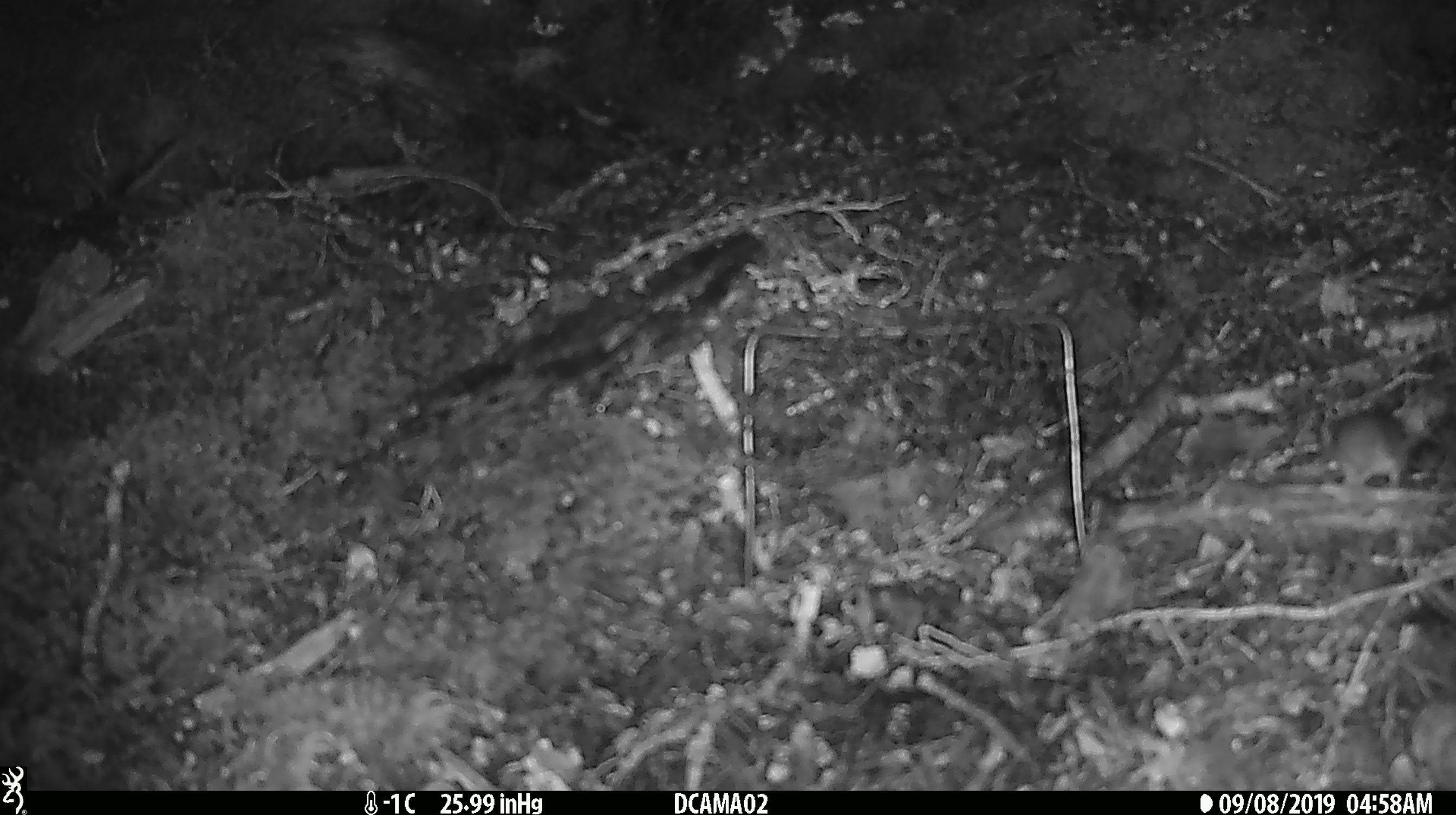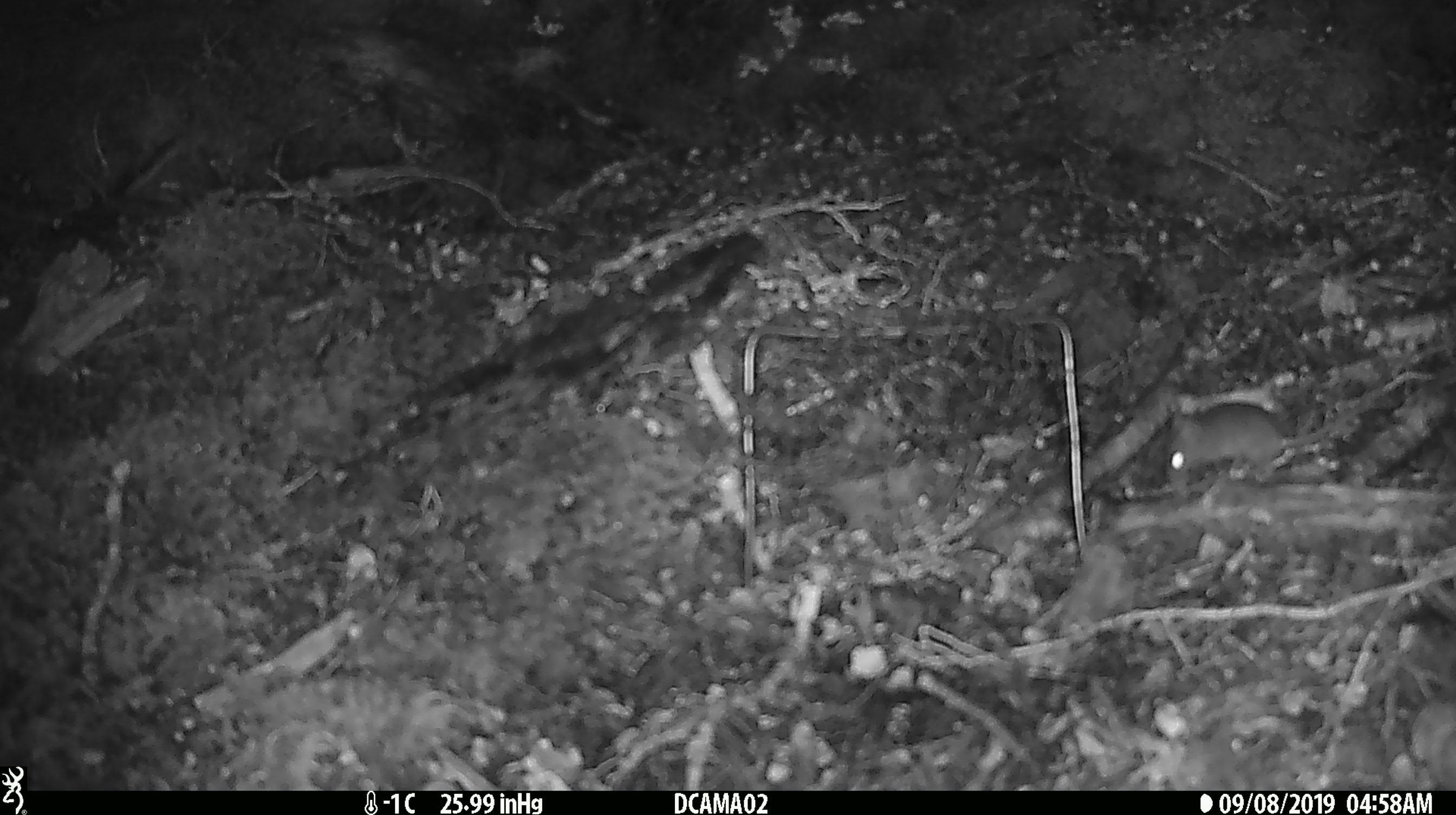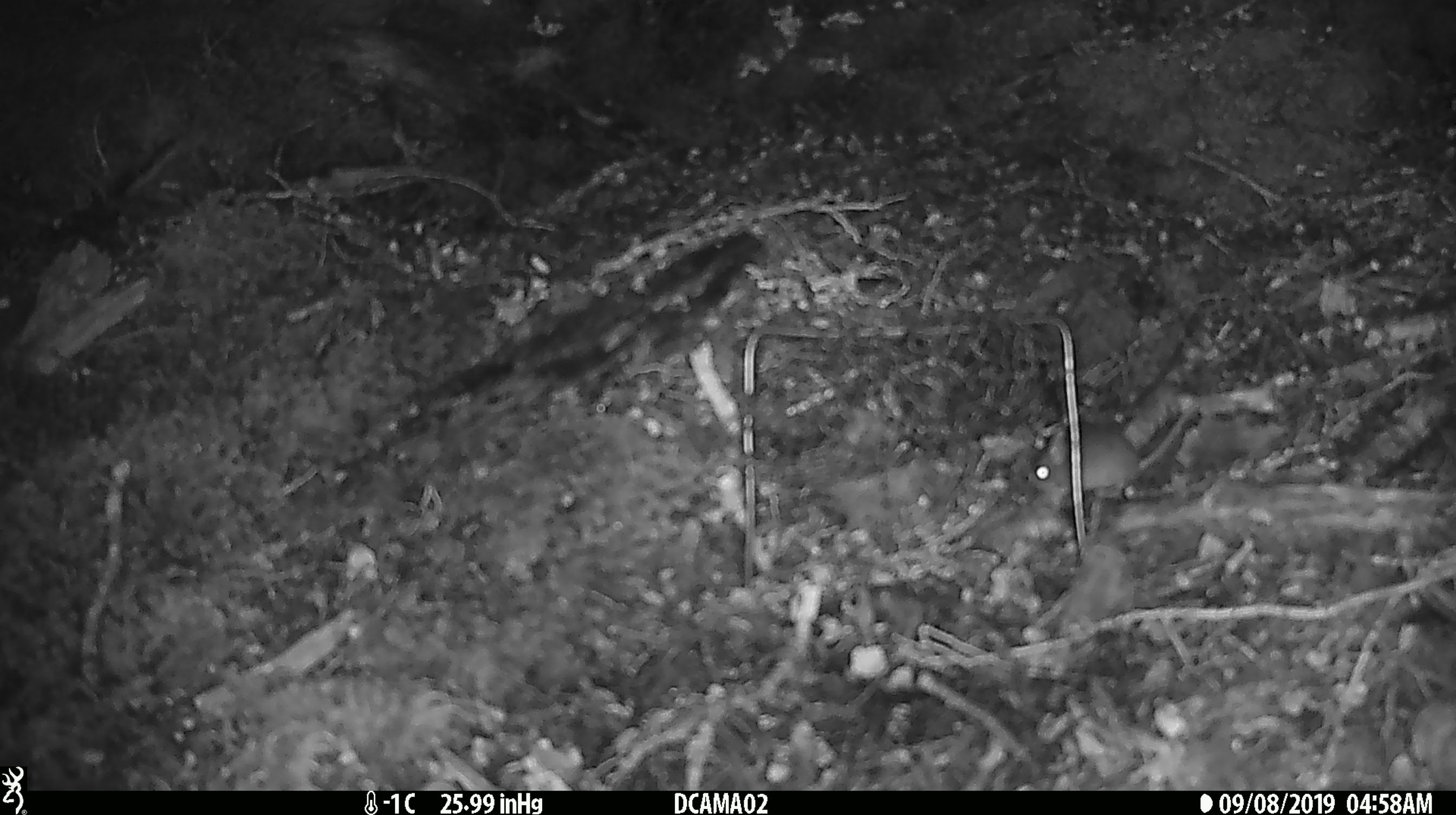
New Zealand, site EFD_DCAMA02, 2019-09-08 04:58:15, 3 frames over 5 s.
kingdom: Animalia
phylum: Chordata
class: Mammalia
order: Rodentia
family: Muridae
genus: Mus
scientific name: Mus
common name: mouse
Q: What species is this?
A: Mouse (Mus).